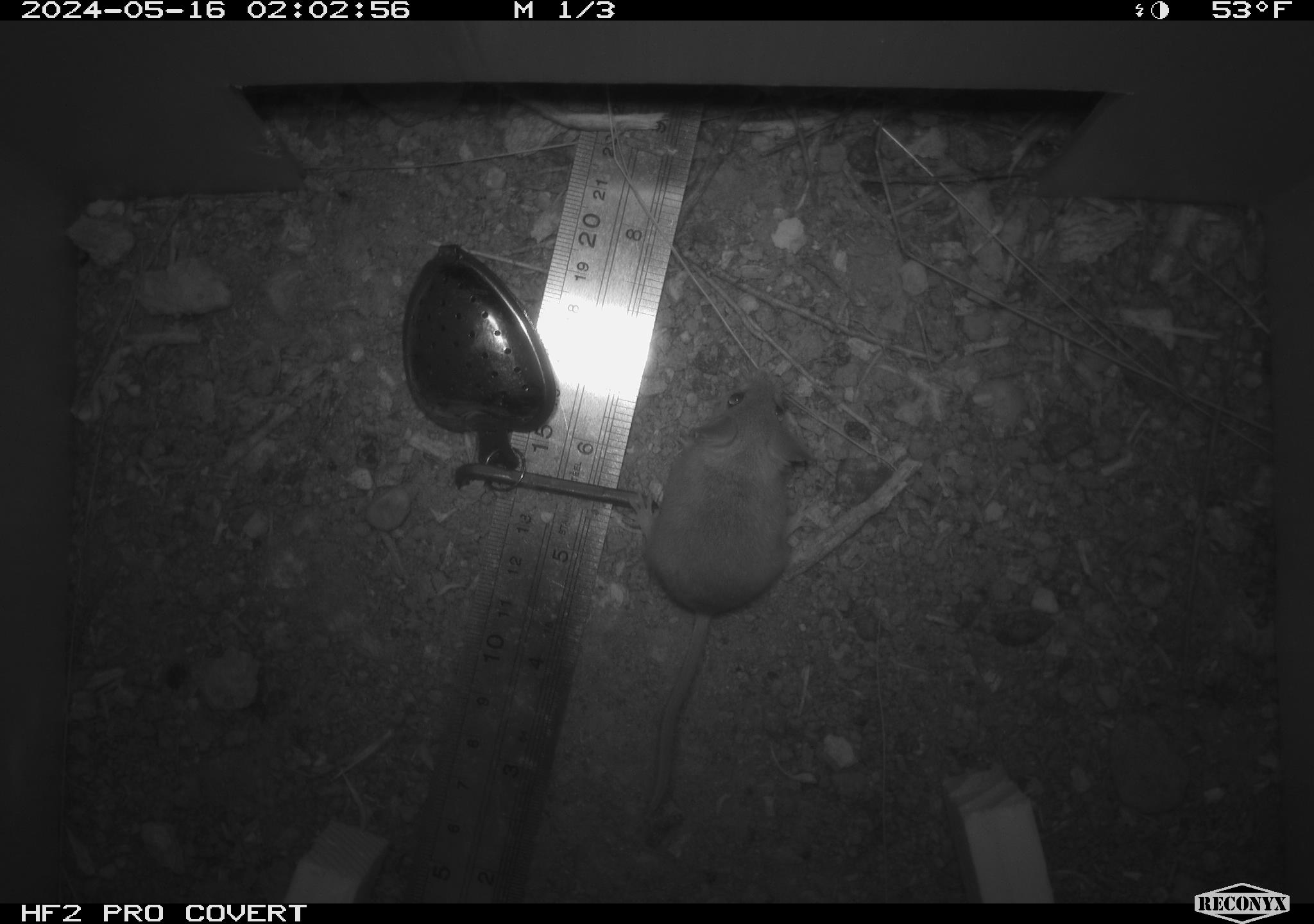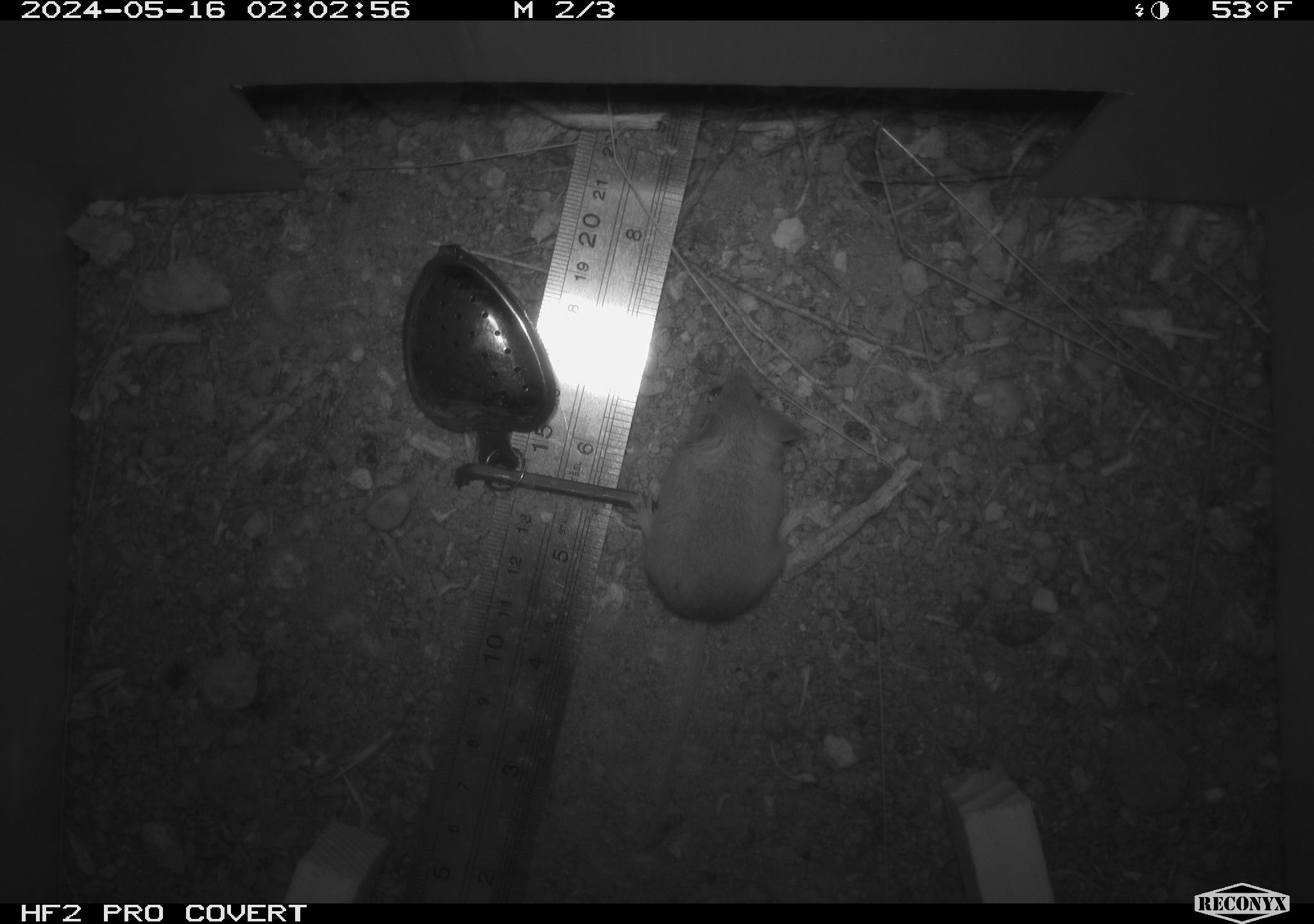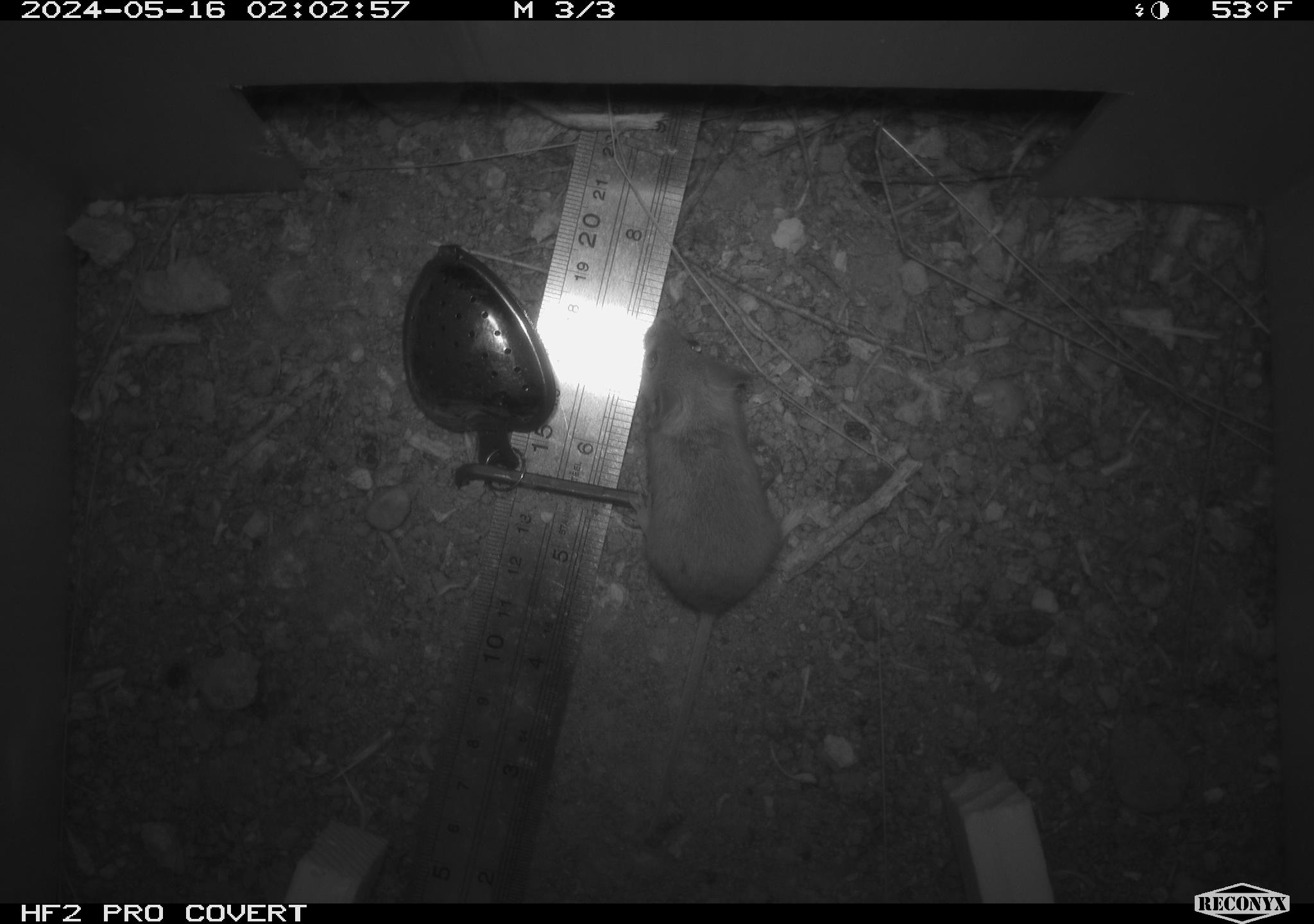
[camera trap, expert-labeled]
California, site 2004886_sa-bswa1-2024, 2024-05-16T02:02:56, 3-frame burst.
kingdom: Animalia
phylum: Chordata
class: Mammalia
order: Rodentia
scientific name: Rodentia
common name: mouse species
Mouse species (Rodentia).